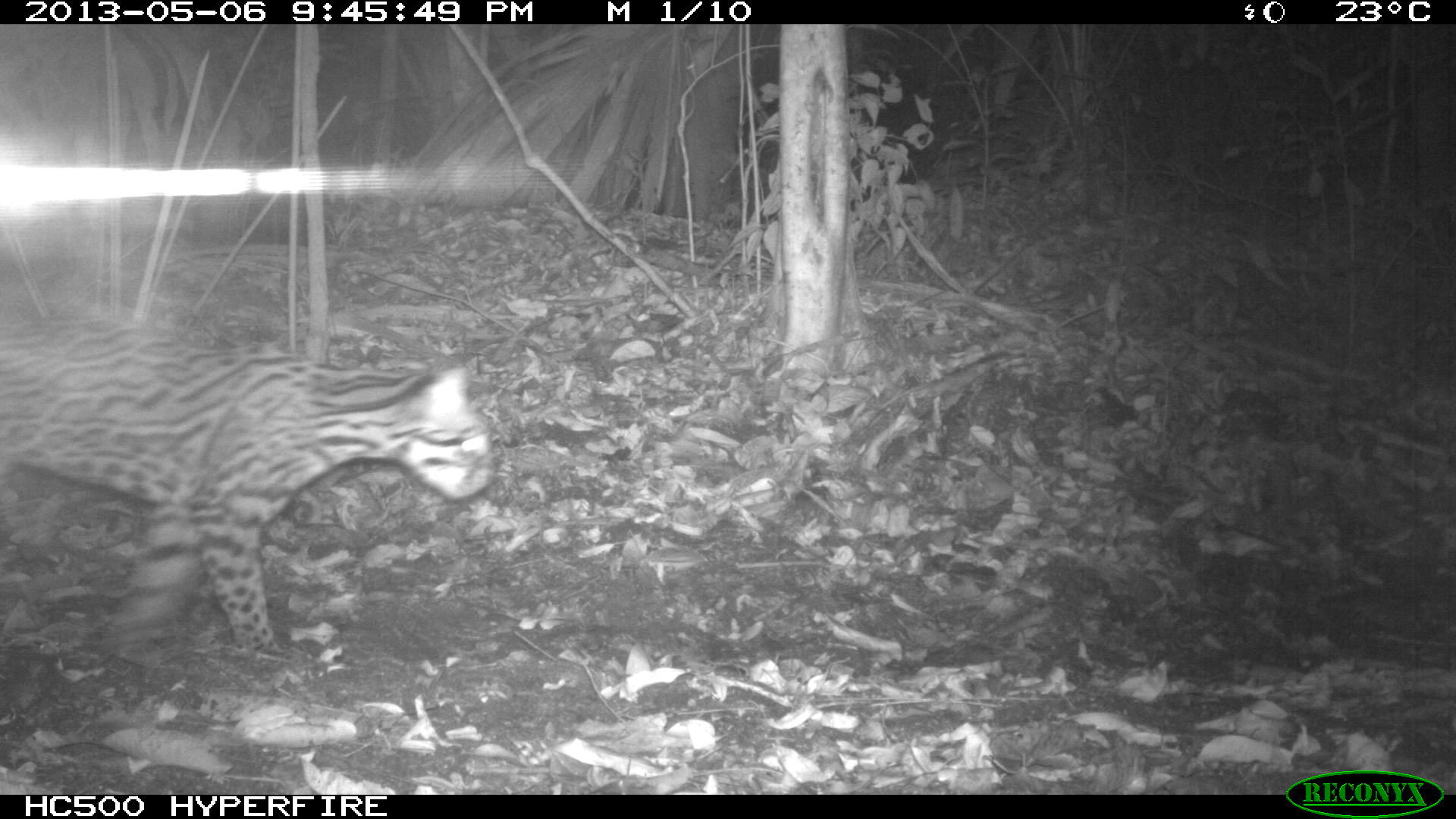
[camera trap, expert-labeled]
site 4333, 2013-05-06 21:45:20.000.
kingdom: Animalia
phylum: Chordata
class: Mammalia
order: Carnivora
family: Felidae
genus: Leopardus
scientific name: Leopardus pardalis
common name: ocelot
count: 1